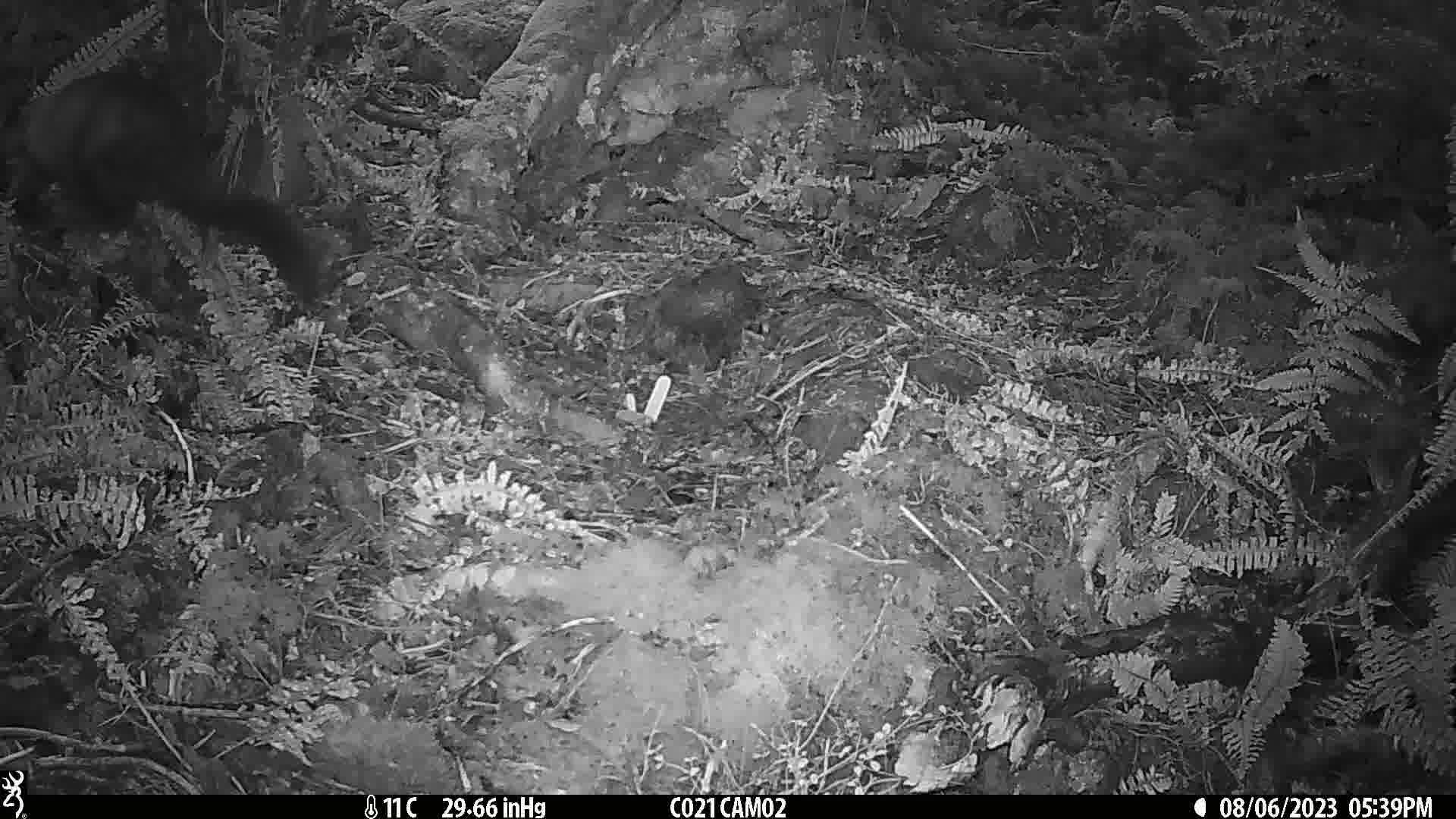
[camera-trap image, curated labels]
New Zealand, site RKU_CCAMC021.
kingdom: Animalia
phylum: Chordata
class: Mammalia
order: Diprotodontia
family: Phalangeridae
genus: Trichosurus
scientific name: Trichosurus vulpecula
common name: common brushtail possum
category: possum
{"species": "possum (common brushtail possum) (Trichosurus vulpecula)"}